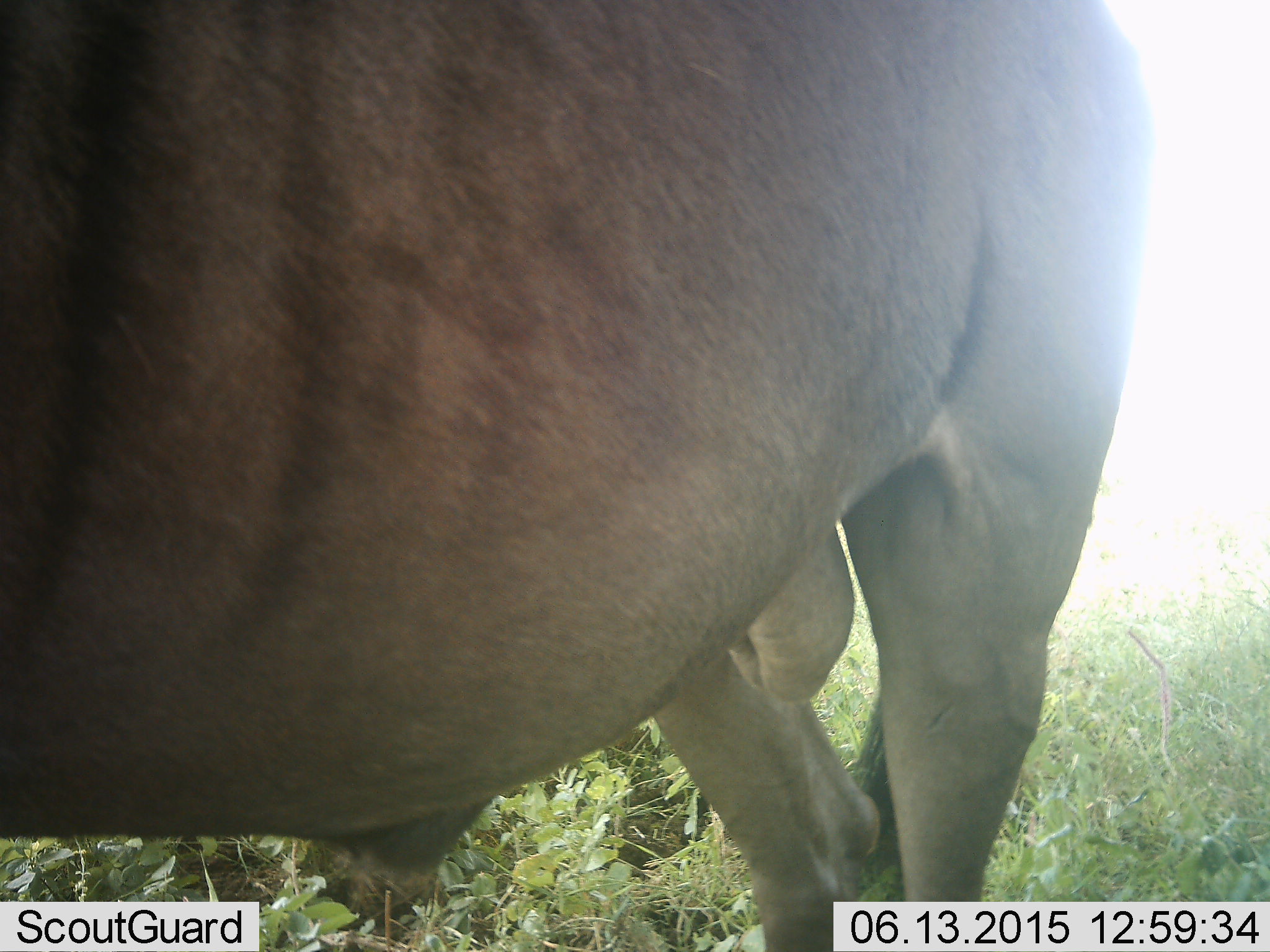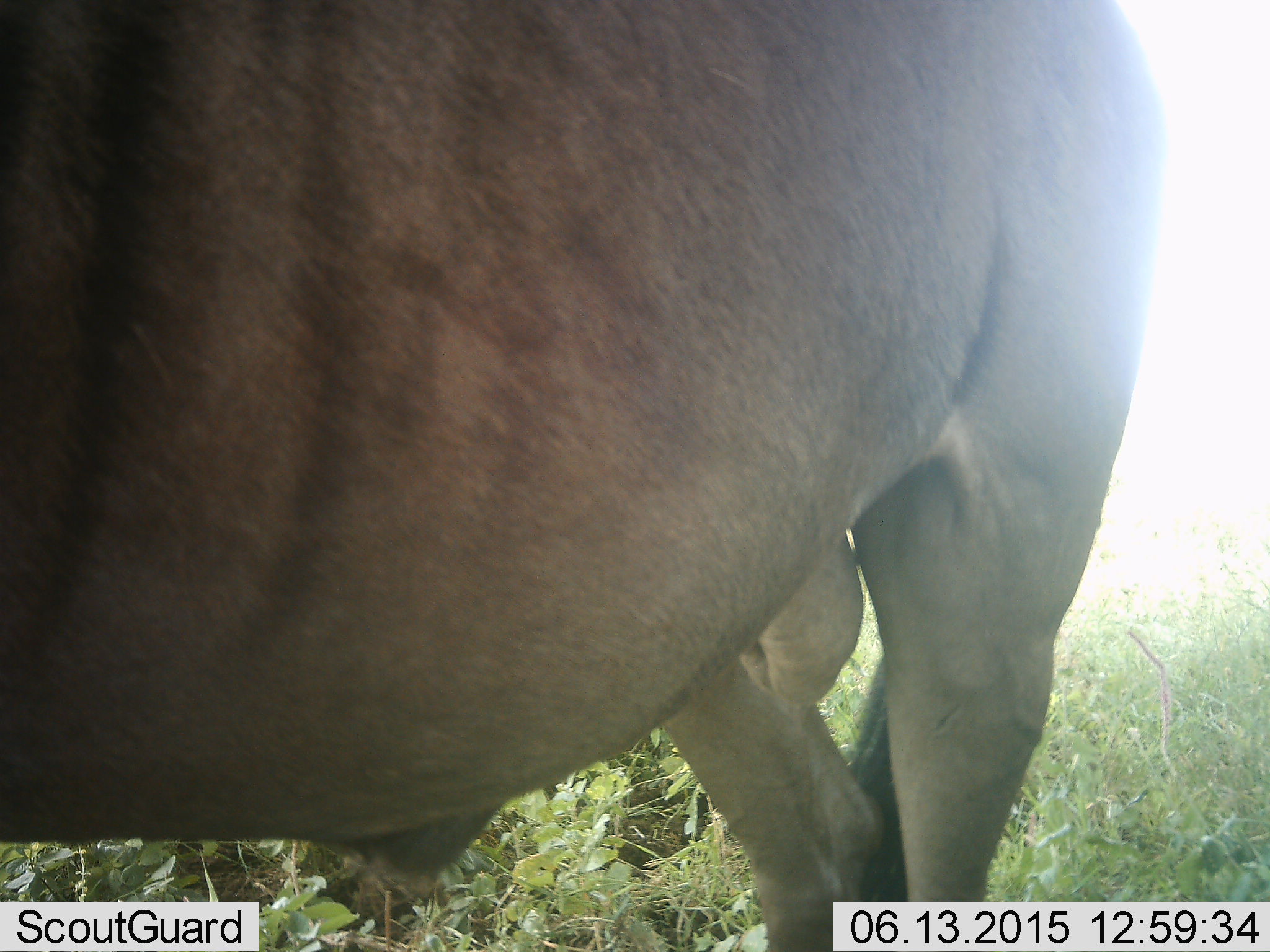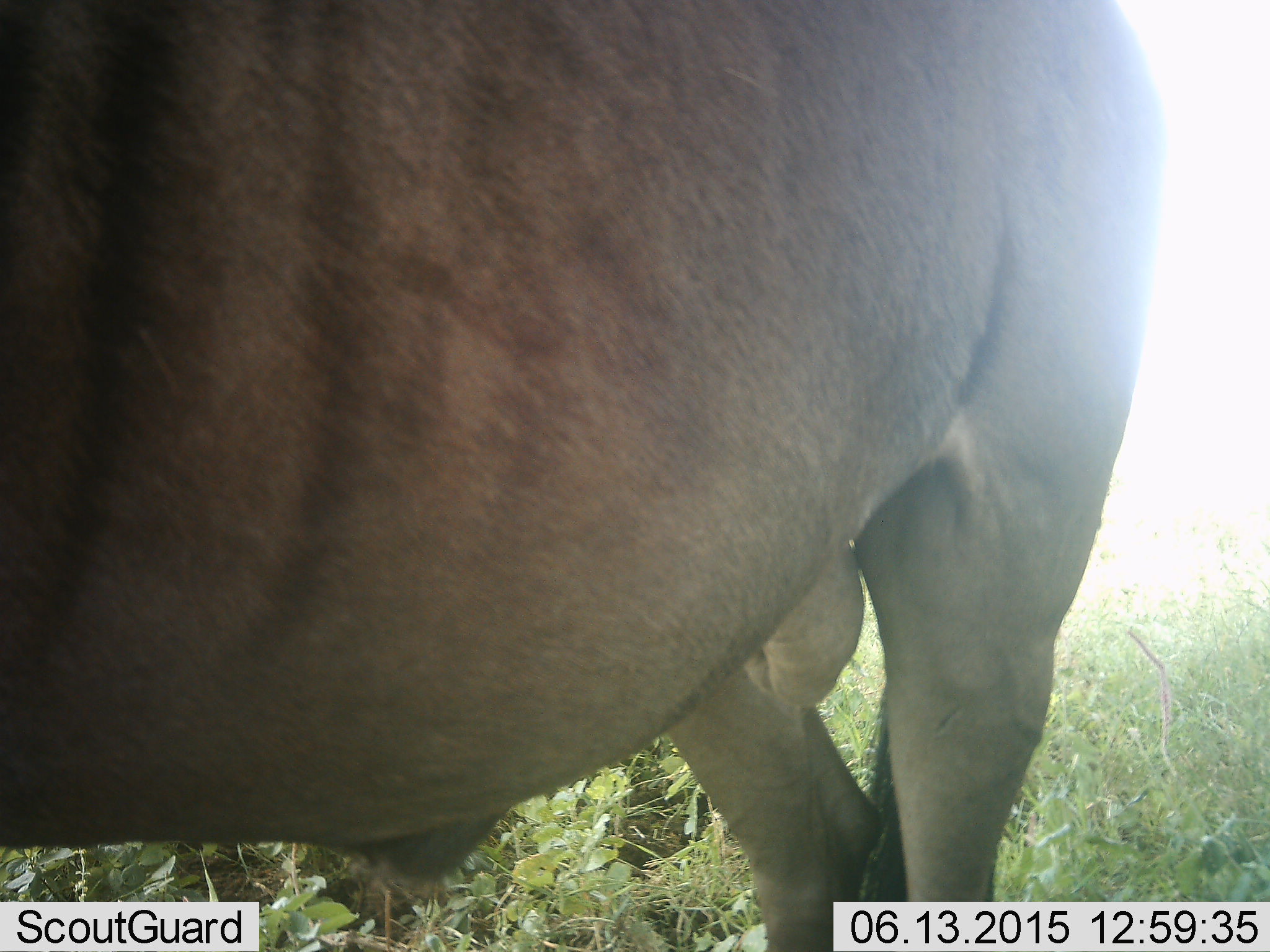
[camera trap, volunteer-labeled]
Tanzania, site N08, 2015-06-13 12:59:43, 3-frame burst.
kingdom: Animalia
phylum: Chordata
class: Mammalia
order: Artiodactyla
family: Bovidae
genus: Connochaetes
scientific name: Connochaetes taurinus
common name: blue wildebeest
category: wildebeest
Wildebeest (blue wildebeest) (Connochaetes taurinus), count 1. Behavior (volunteer vote fractions): standing 90%, resting 0%, moving 10%, interacting 0%. Young present (vote fraction): 0%. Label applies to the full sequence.